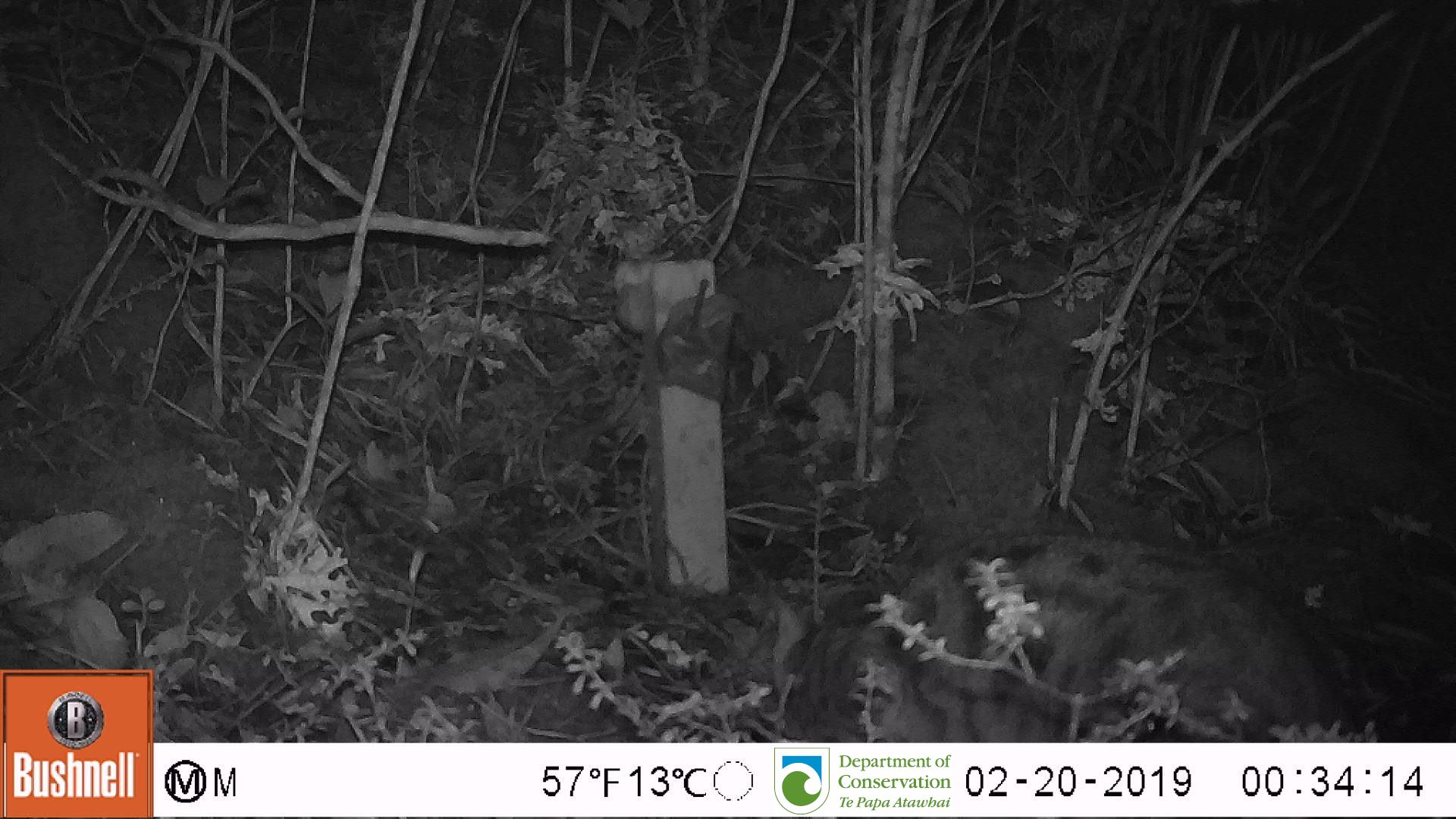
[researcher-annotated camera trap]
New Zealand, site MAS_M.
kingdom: Animalia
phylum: Chordata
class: Mammalia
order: Carnivora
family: Felidae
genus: Felis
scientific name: Felis catus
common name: domestic cat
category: cat